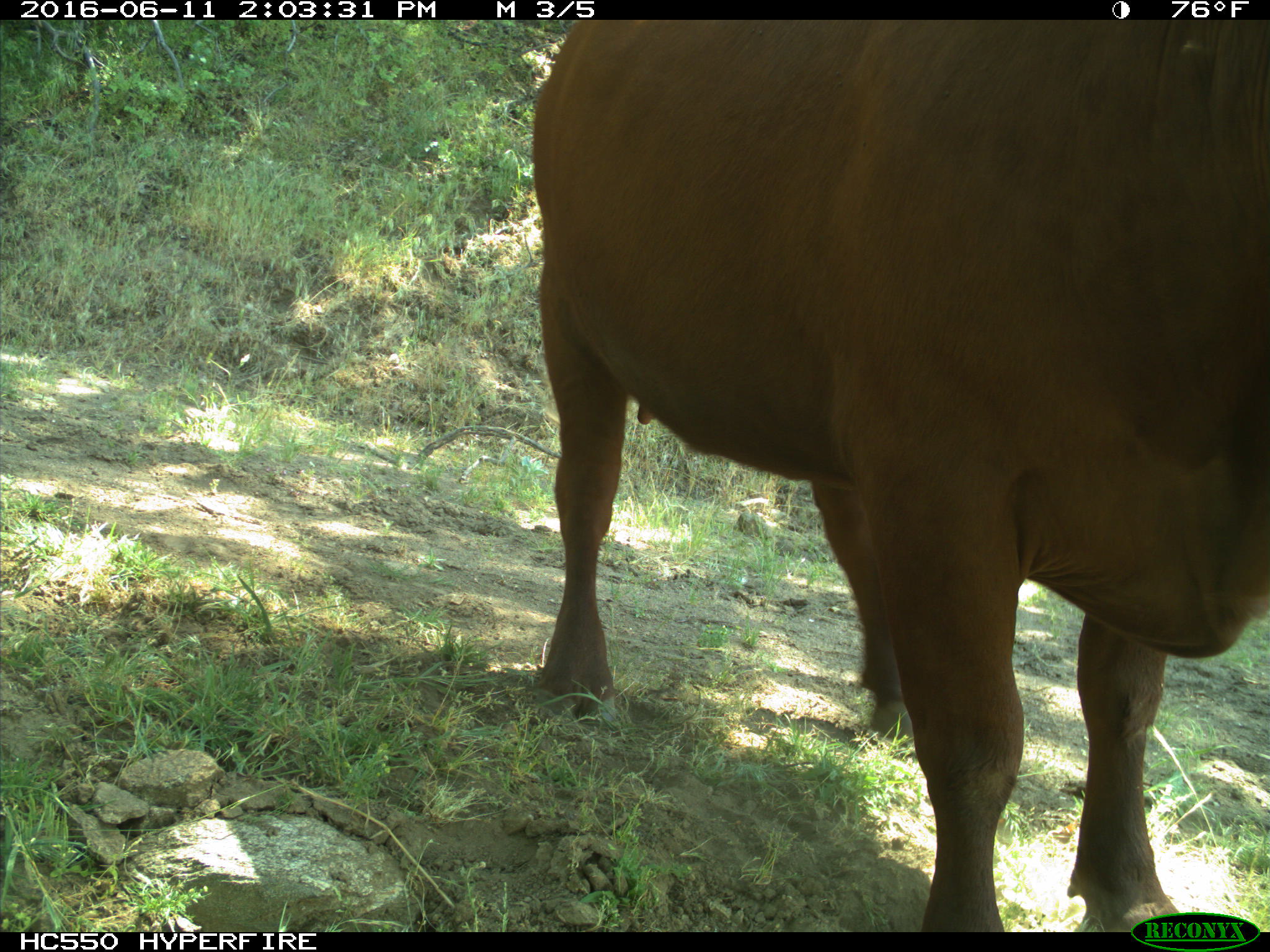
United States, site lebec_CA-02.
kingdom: Animalia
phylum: Chordata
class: Mammalia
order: Artiodactyla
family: Bovidae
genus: Bos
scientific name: Bos taurus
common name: domestic cow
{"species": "Bos taurus (domestic cow)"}